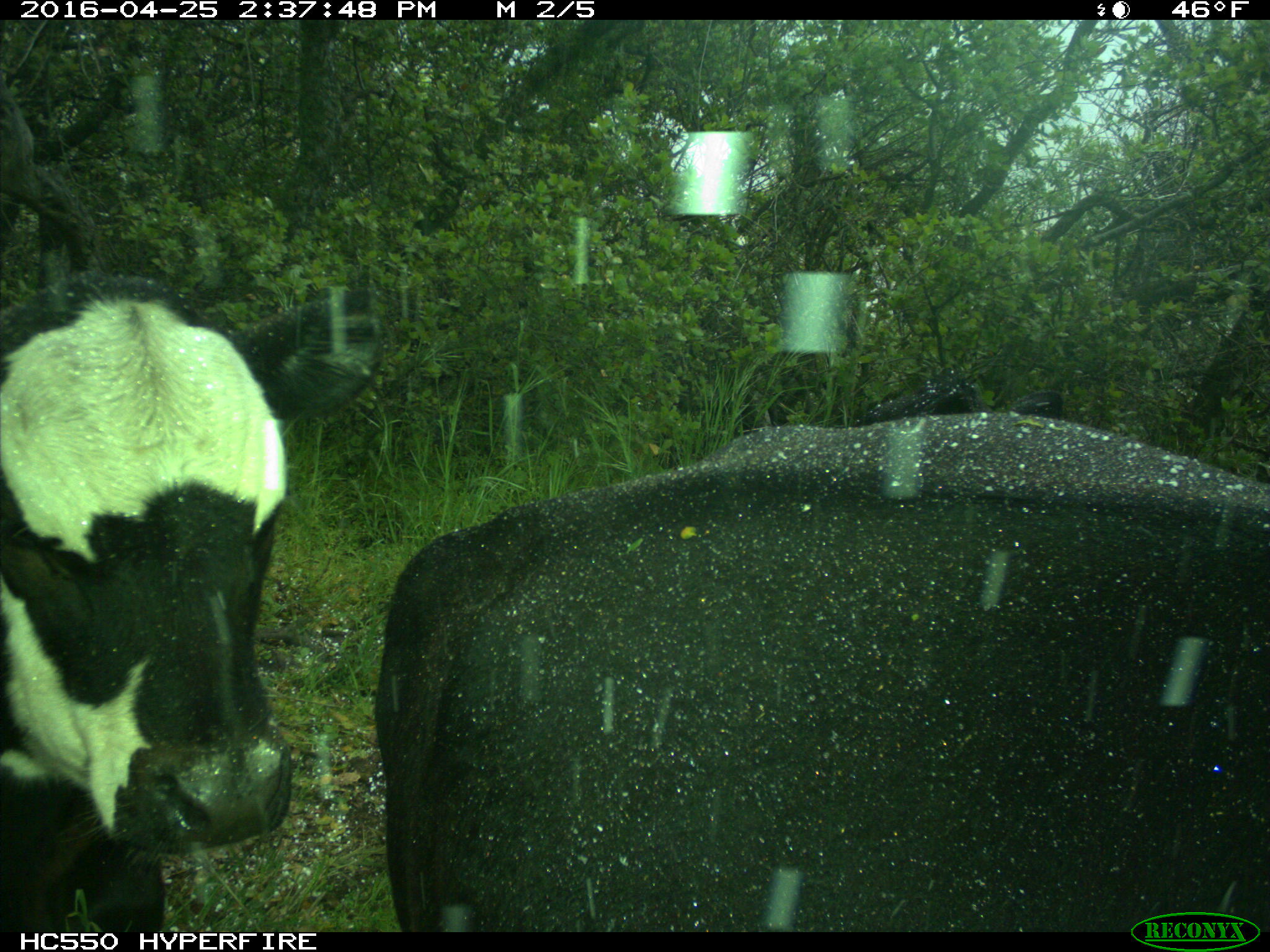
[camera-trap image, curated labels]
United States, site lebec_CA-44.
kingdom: Animalia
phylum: Chordata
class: Mammalia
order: Artiodactyla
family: Bovidae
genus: Bos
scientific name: Bos taurus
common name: domestic cow